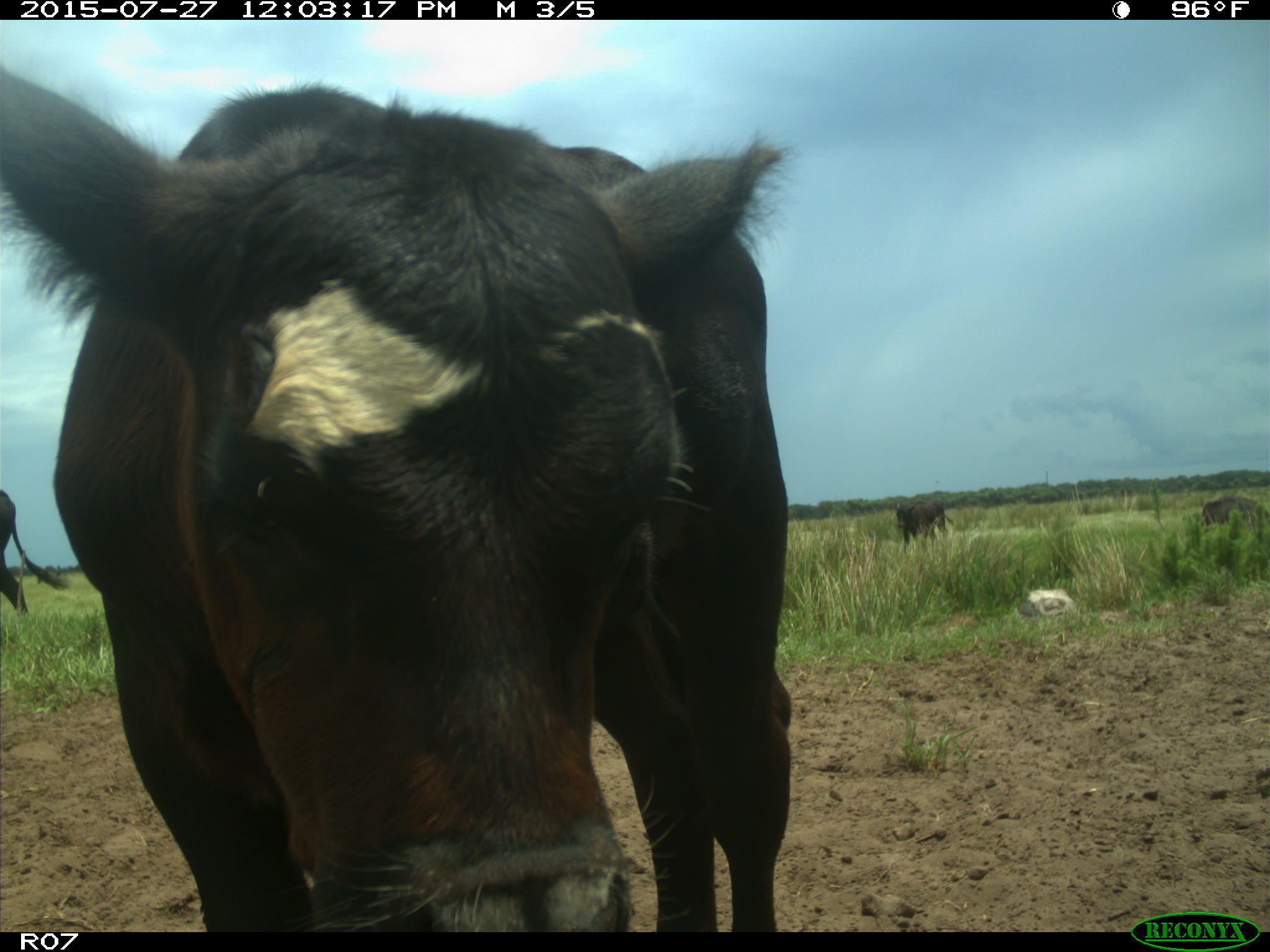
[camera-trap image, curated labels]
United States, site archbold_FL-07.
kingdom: Animalia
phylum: Chordata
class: Mammalia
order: Artiodactyla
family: Bovidae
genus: Bos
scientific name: Bos taurus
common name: domestic cow